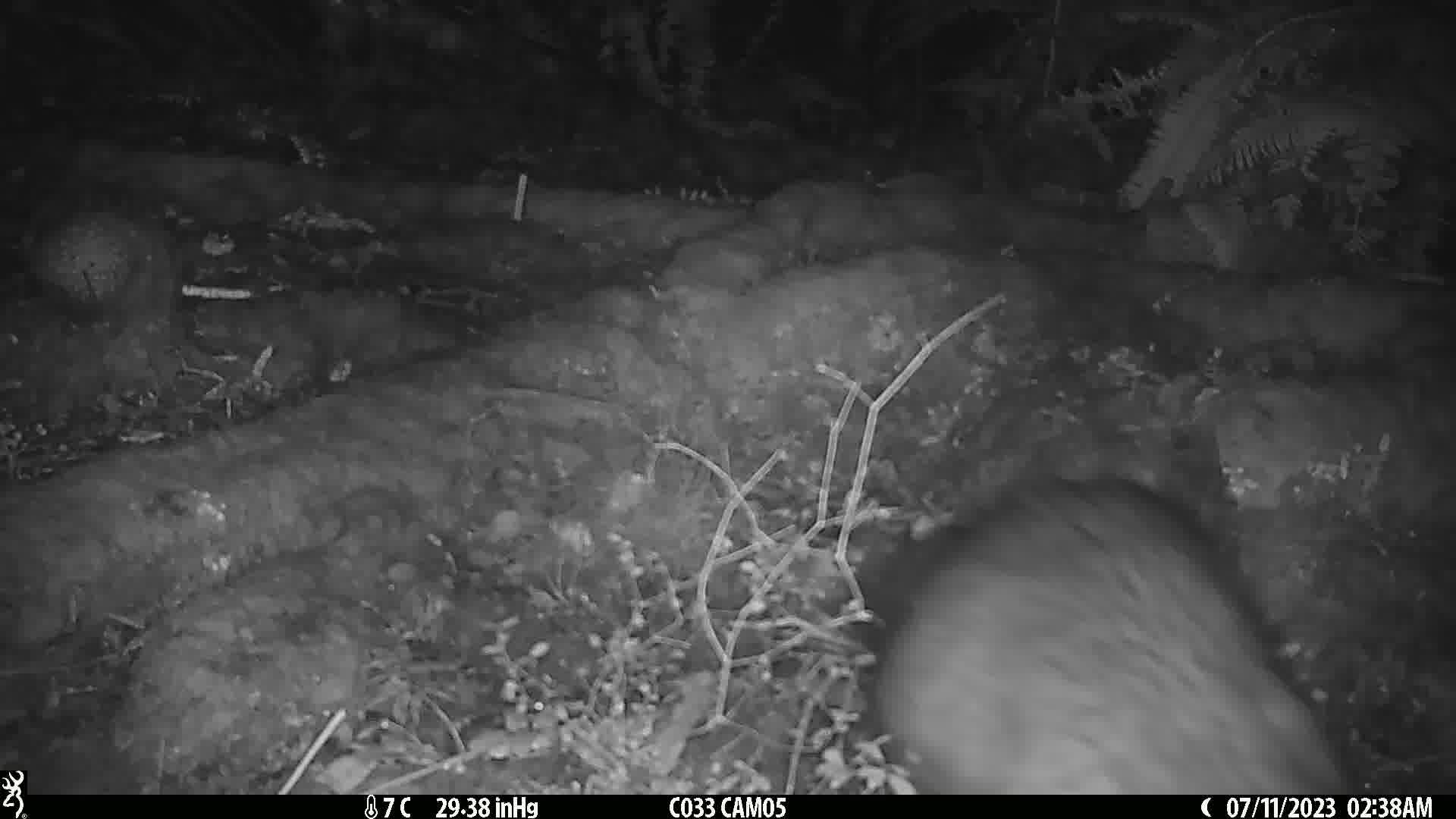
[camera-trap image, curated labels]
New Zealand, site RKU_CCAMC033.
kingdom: Animalia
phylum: Chordata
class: Mammalia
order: Diprotodontia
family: Phalangeridae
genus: Trichosurus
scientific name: Trichosurus vulpecula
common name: common brushtail possum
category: possum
Possum (common brushtail possum) (Trichosurus vulpecula).